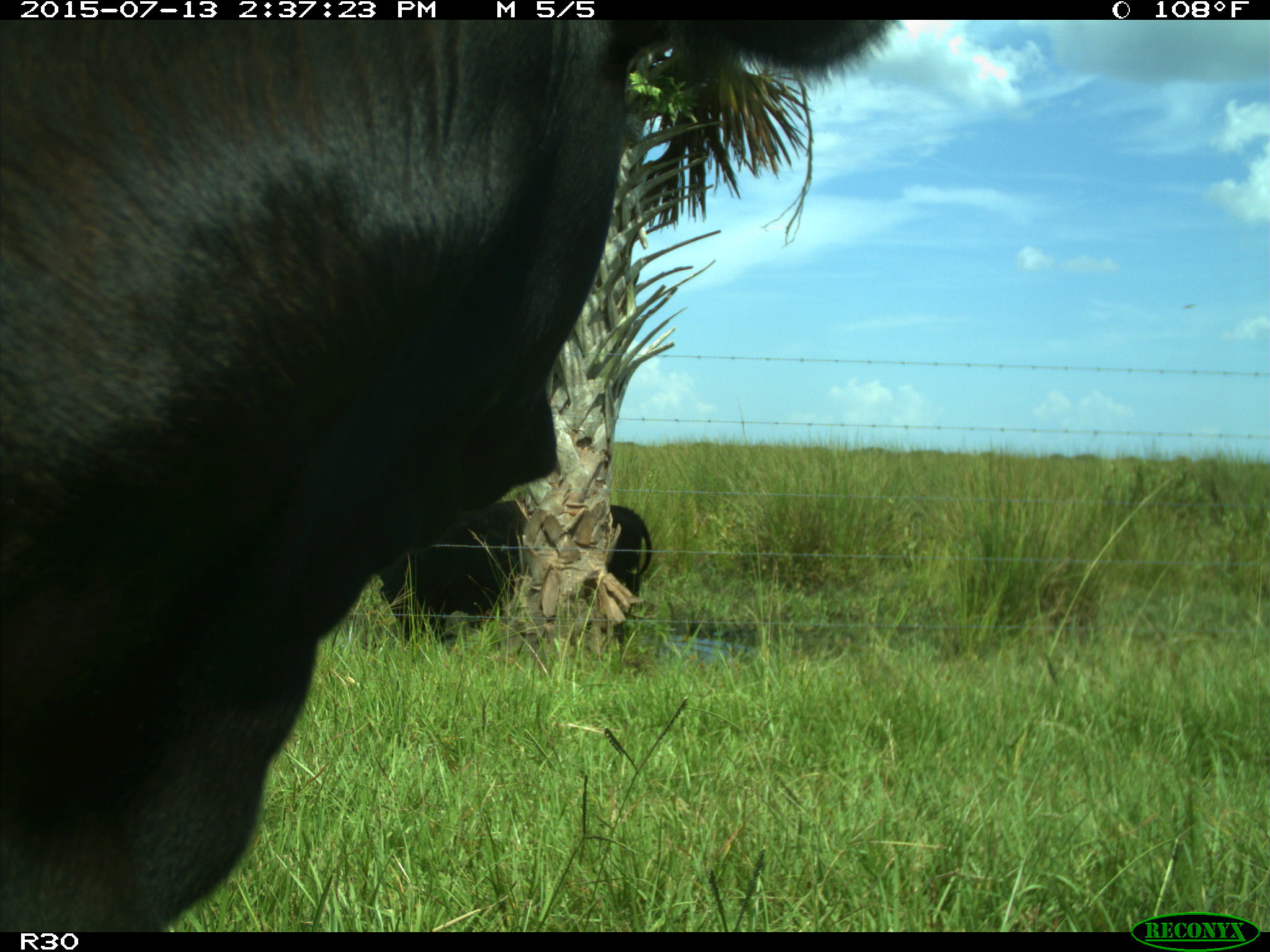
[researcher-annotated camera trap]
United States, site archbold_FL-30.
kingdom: Animalia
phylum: Chordata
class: Mammalia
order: Artiodactyla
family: Bovidae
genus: Bos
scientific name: Bos taurus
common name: domestic cow